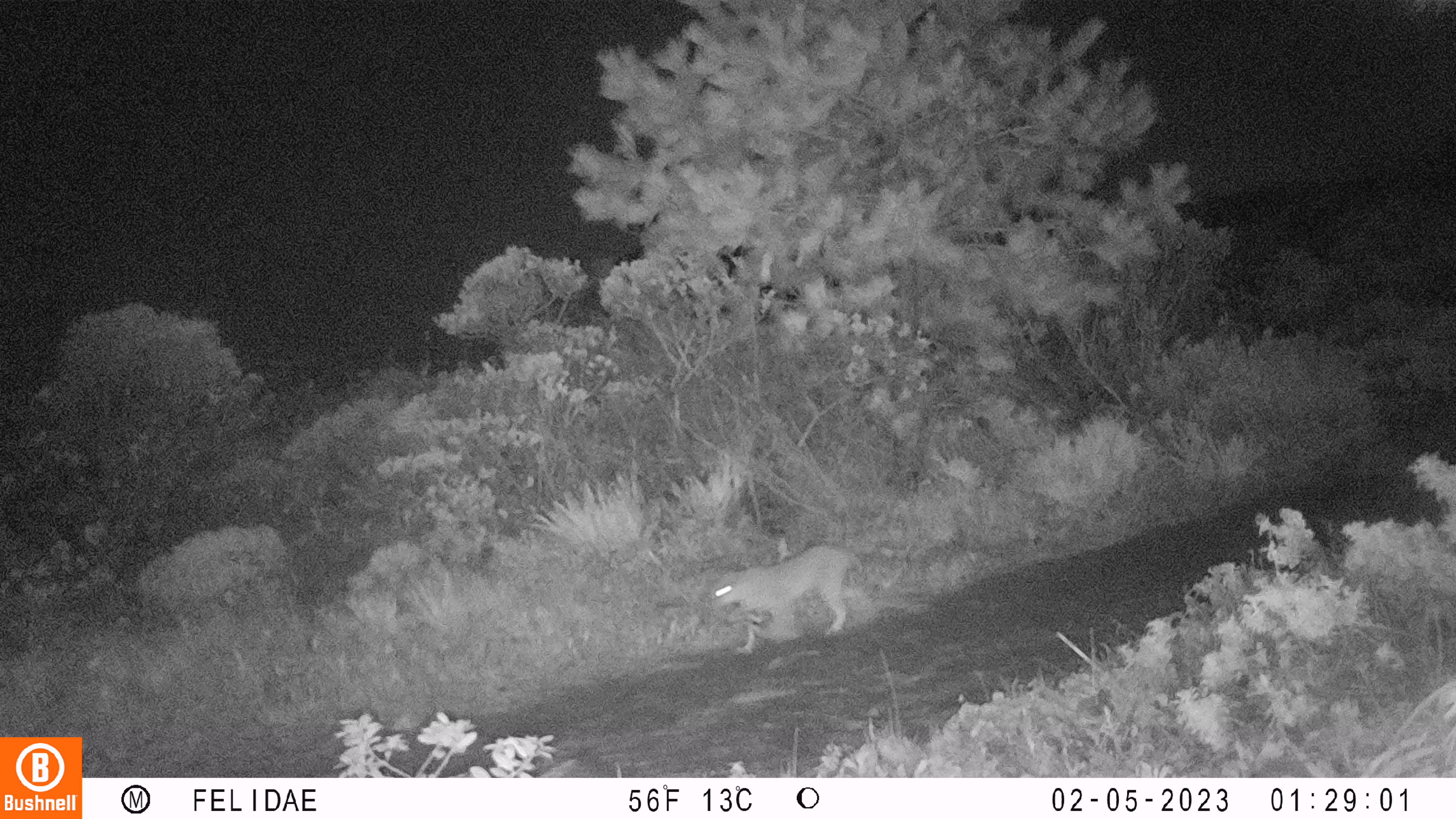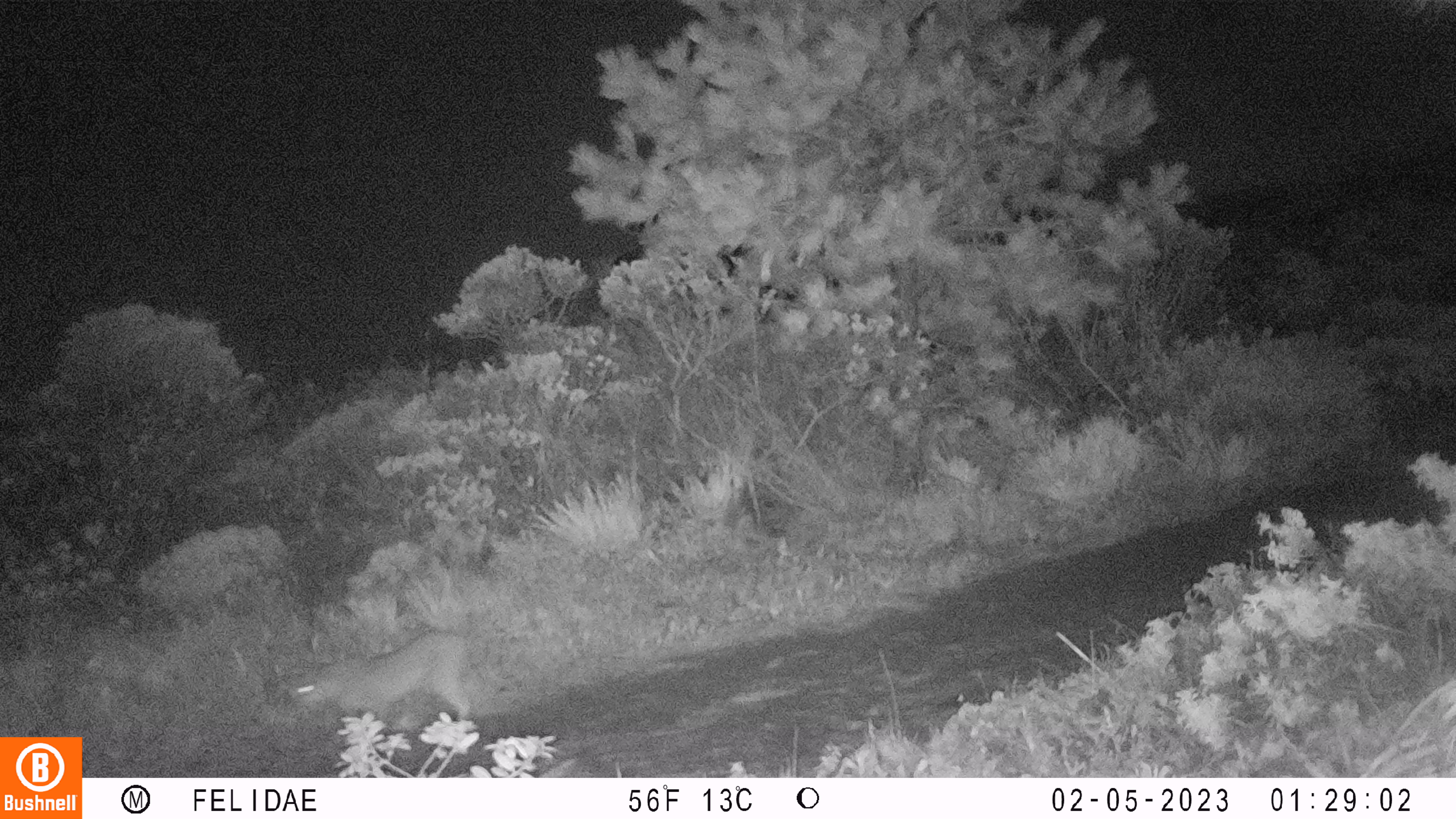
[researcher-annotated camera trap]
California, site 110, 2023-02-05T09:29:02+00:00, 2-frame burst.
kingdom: Animalia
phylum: Chordata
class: Mammalia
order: Carnivora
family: Felidae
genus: Lynx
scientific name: Lynx rufus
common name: bobcat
Bobcat (Lynx rufus).